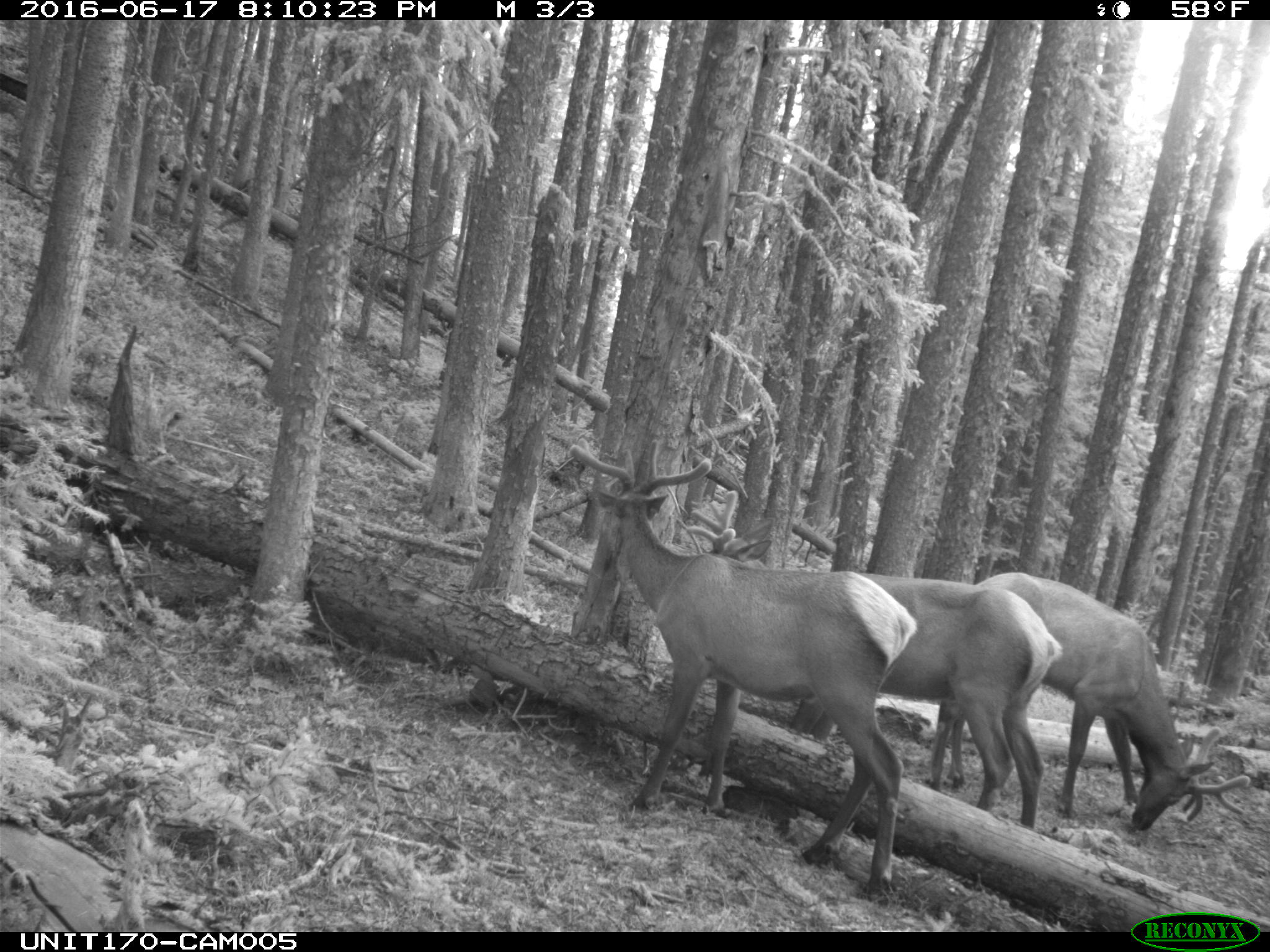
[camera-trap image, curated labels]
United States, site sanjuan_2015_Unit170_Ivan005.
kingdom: Animalia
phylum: Chordata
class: Mammalia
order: Artiodactyla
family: Cervidae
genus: Cervus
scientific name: Cervus elaphus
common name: red deer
Cervus elaphus (red deer).